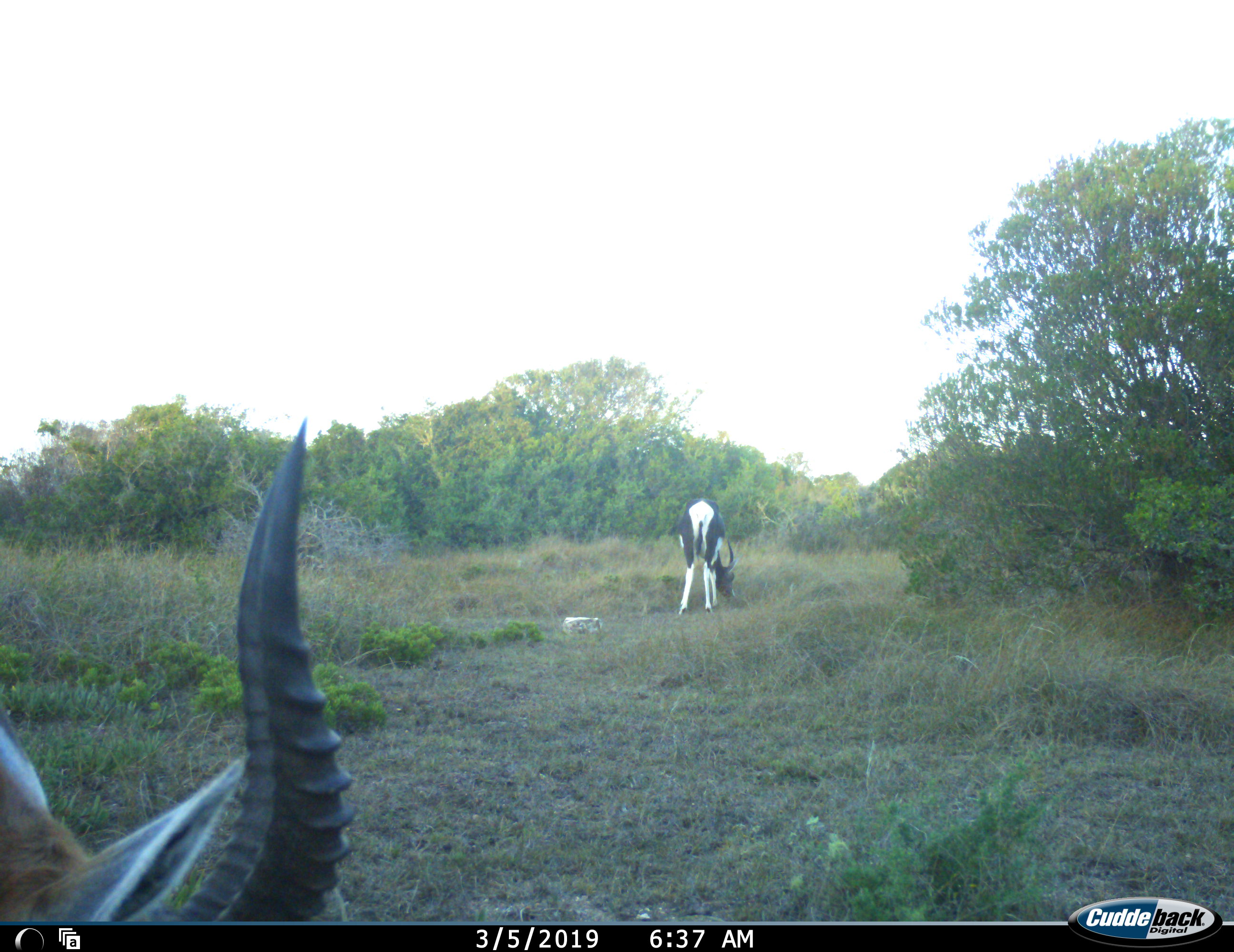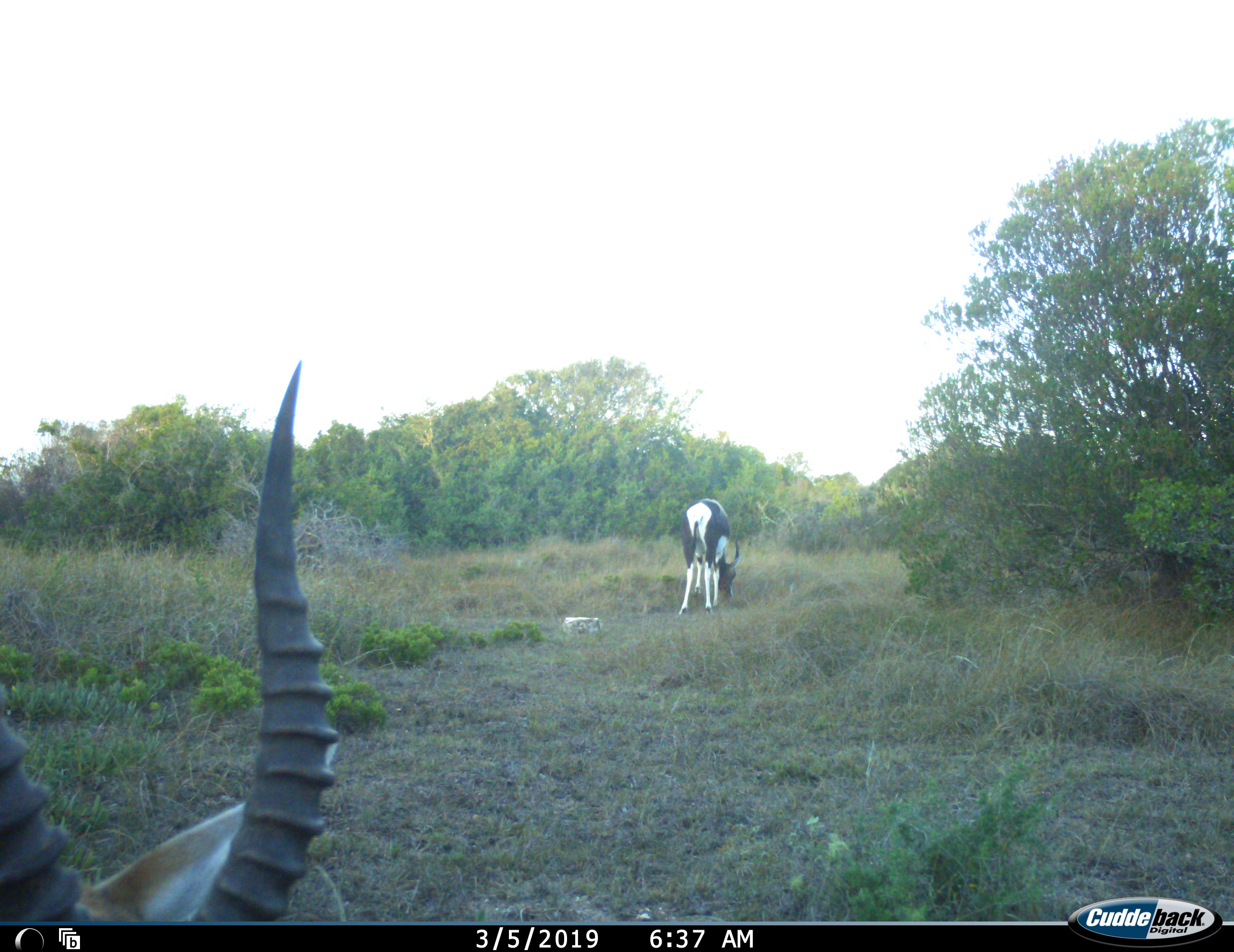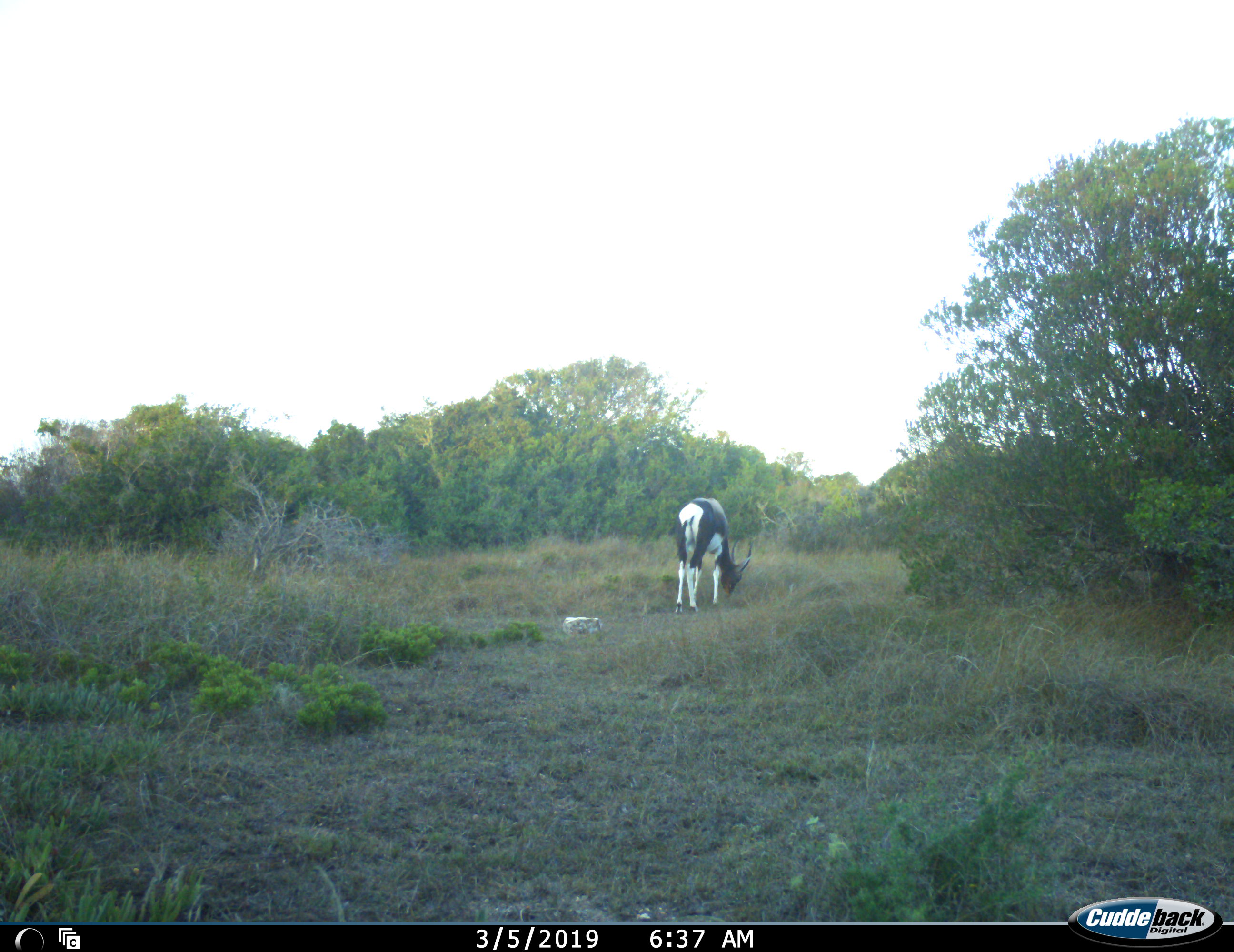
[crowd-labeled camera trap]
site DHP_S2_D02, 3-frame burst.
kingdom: Animalia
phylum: Chordata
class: Mammalia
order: Artiodactyla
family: Bovidae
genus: Damaliscus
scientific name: Damaliscus pygargus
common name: bontebok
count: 2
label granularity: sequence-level